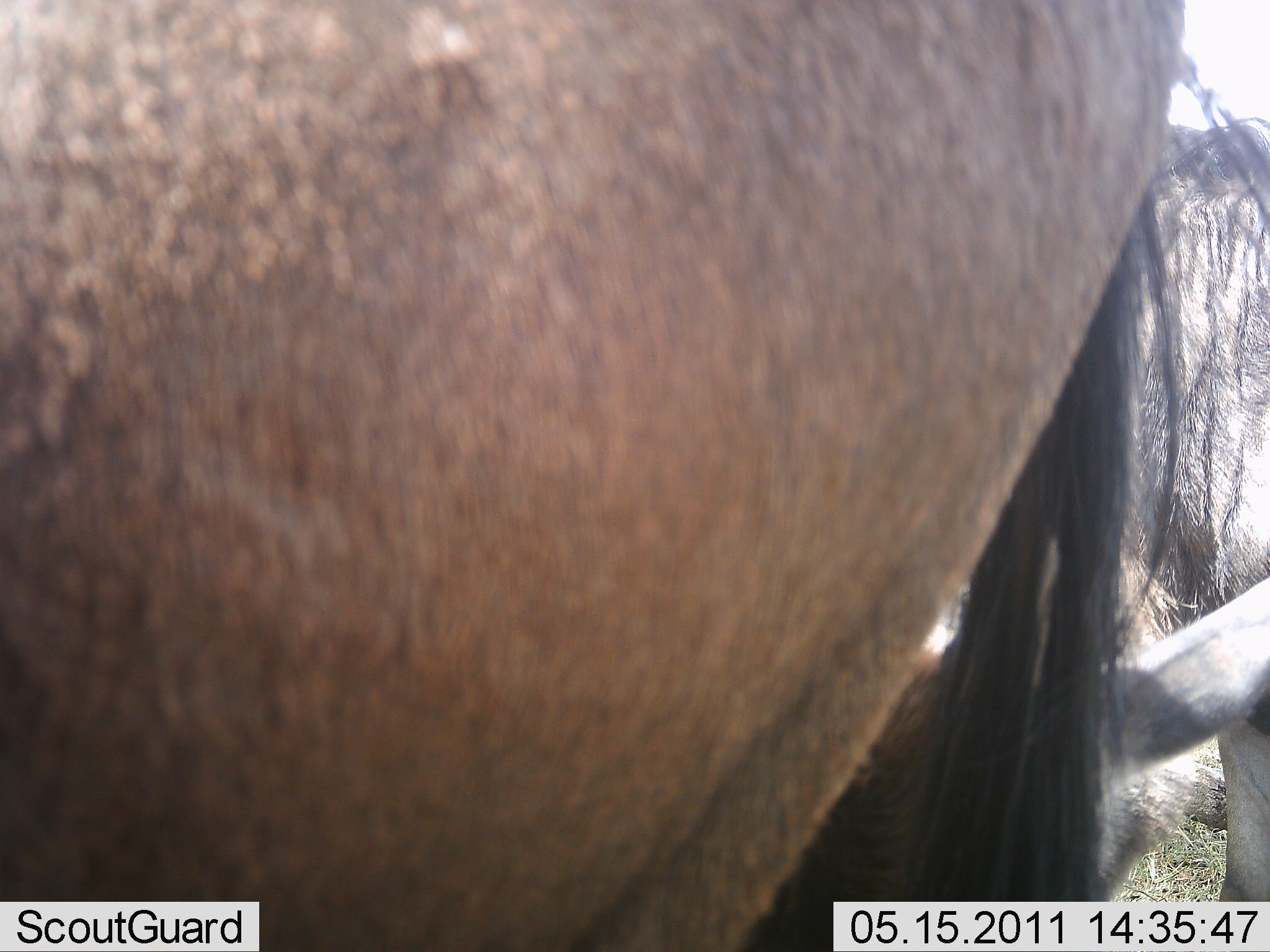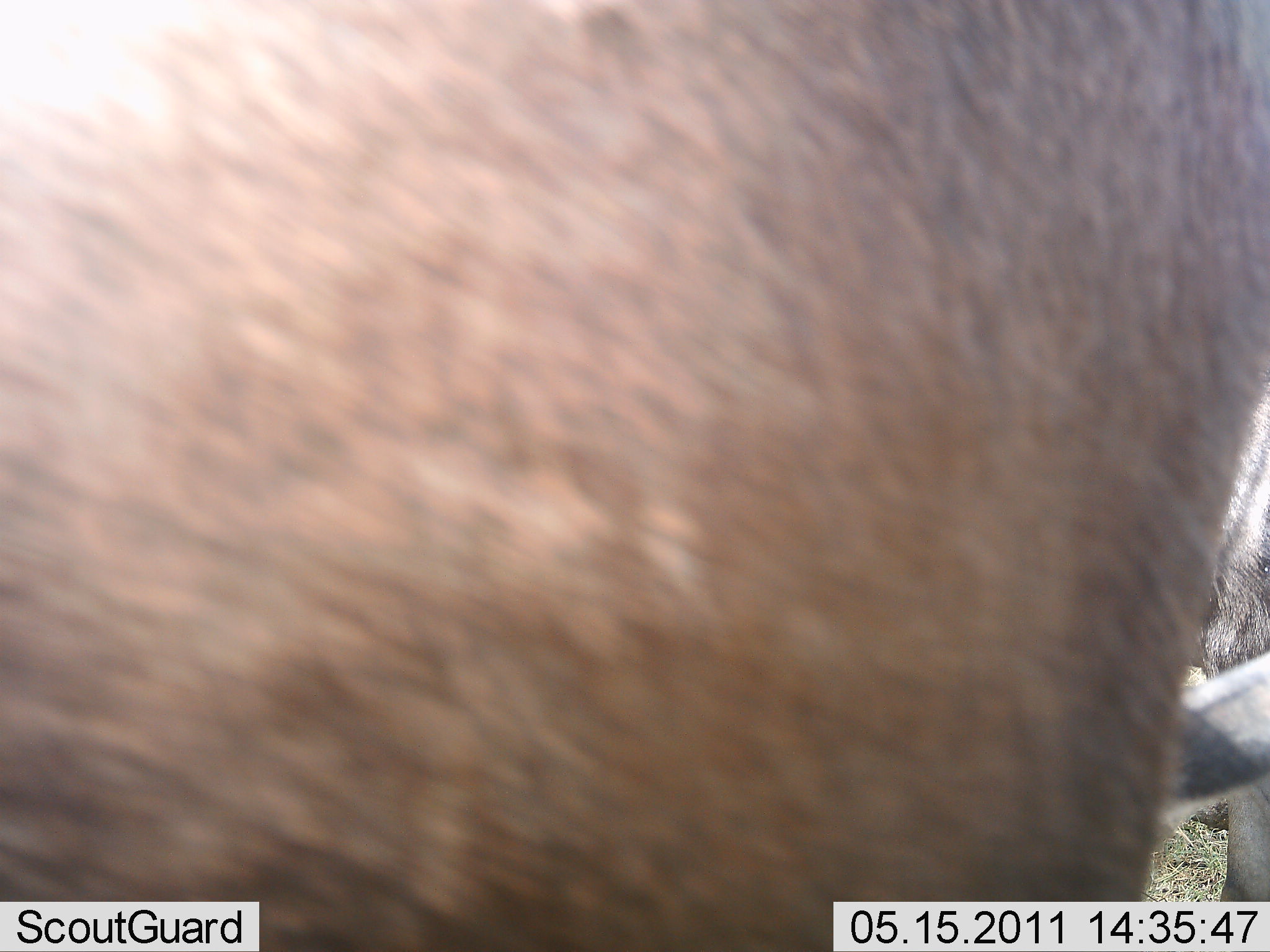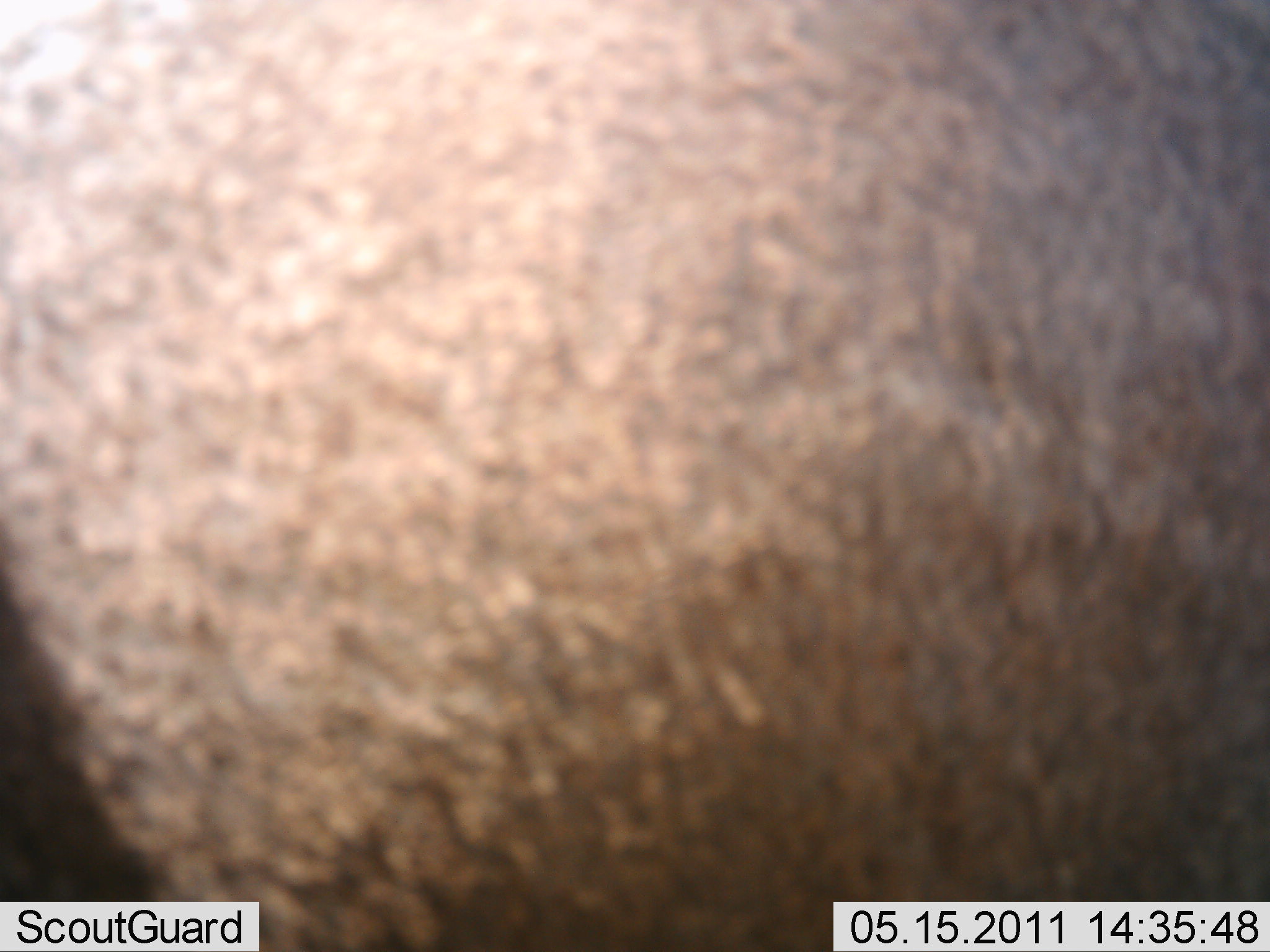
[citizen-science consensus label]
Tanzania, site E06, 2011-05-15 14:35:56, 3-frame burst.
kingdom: Animalia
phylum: Chordata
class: Mammalia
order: Artiodactyla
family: Bovidae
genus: Connochaetes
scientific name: Connochaetes taurinus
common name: blue wildebeest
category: wildebeest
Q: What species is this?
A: Wildebeest (blue wildebeest) (Connochaetes taurinus).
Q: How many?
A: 2.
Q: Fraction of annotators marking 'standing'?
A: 77%.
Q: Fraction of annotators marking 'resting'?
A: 0%.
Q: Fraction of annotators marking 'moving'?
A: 15%.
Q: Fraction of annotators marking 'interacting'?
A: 0%.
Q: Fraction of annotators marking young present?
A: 8%.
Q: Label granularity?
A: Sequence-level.